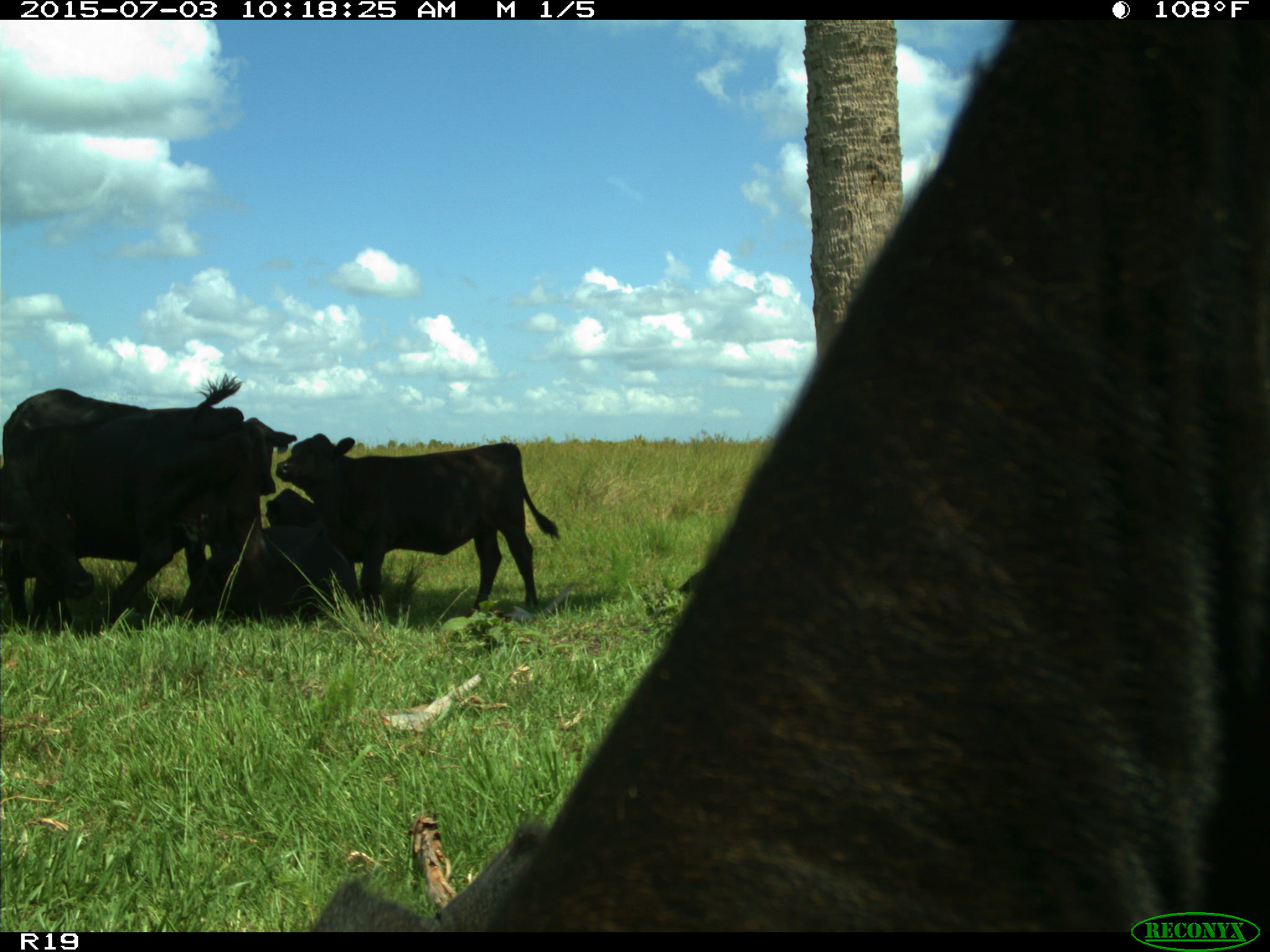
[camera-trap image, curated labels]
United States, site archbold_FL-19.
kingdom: Animalia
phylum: Chordata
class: Mammalia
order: Artiodactyla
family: Bovidae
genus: Bos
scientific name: Bos taurus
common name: domestic cow